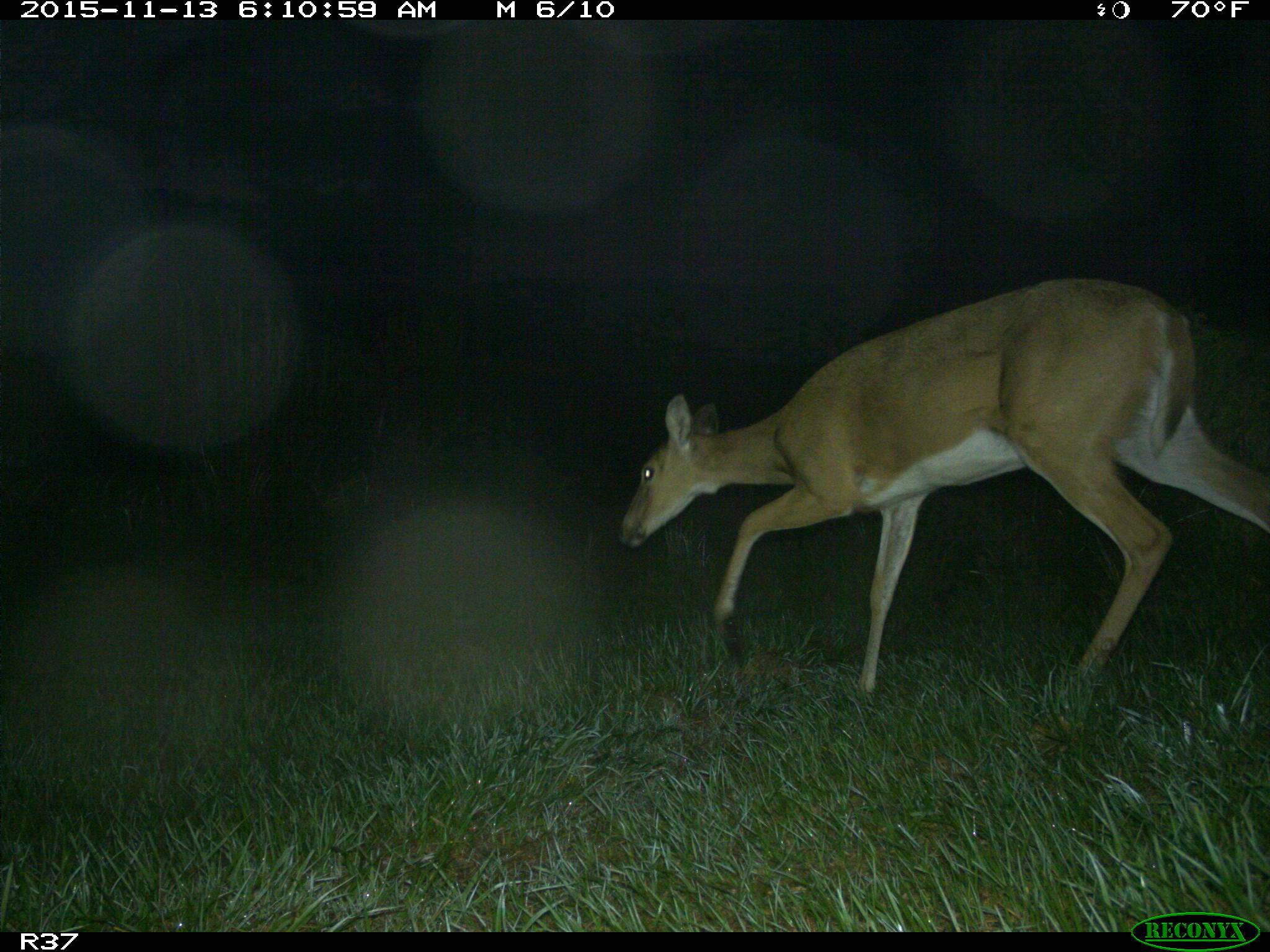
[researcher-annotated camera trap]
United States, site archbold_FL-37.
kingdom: Animalia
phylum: Chordata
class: Mammalia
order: Artiodactyla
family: Cervidae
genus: Odocoileus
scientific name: Odocoileus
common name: deer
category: unidentified deer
Unidentified deer (deer) (Odocoileus).